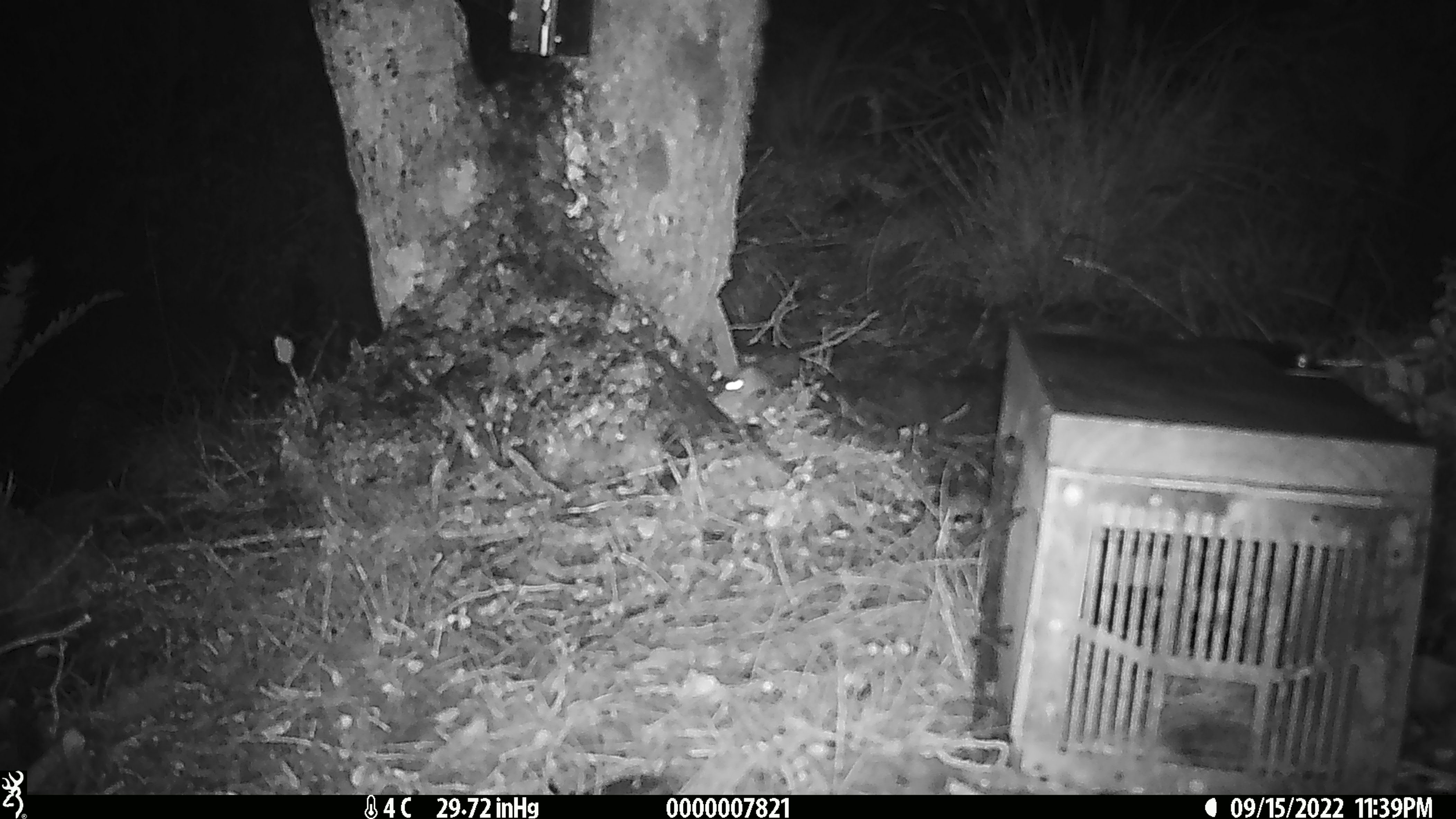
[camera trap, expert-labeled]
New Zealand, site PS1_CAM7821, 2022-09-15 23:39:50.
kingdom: Animalia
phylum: Chordata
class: Mammalia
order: Rodentia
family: Muridae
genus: Mus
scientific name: Mus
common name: mouse